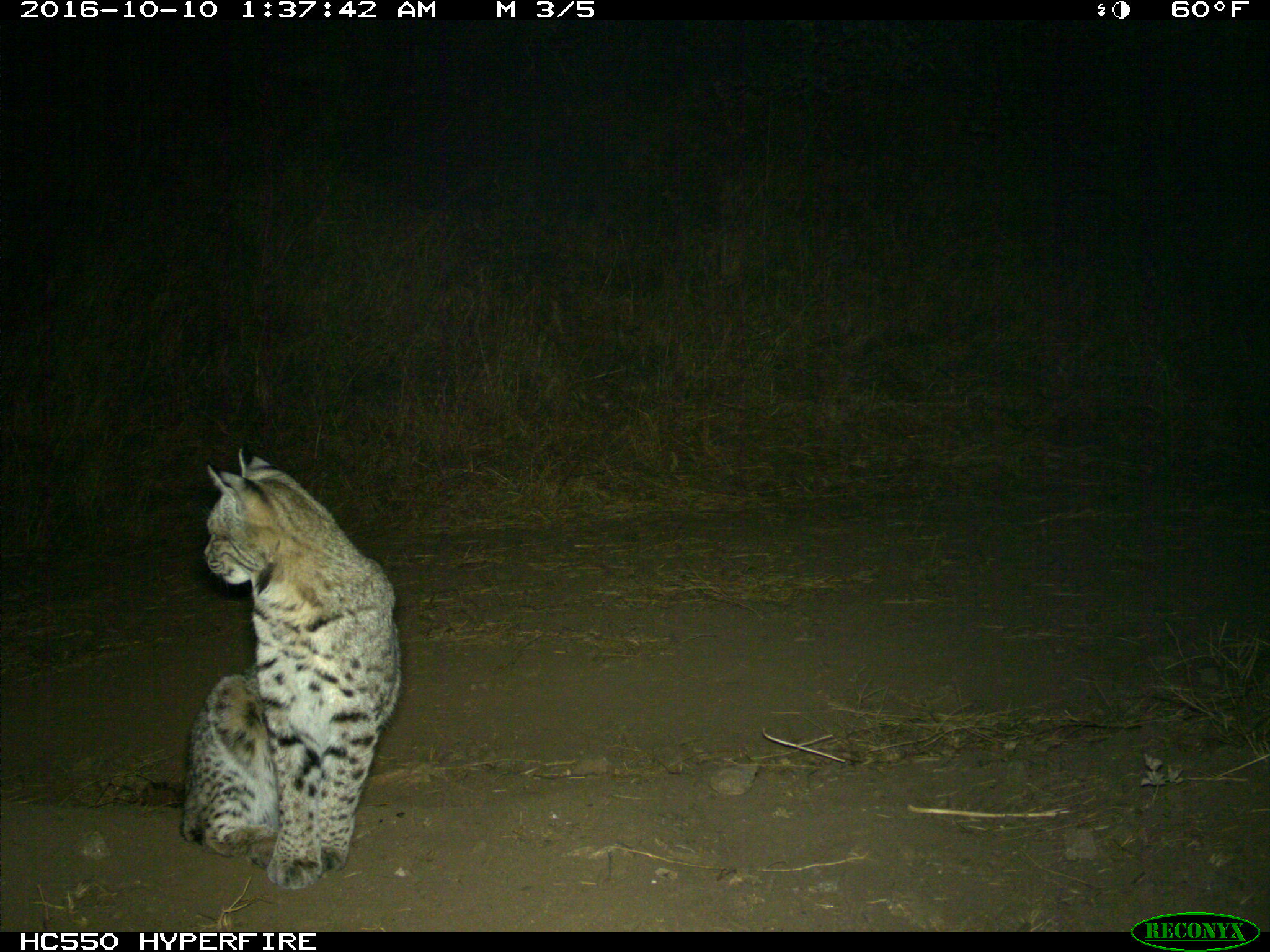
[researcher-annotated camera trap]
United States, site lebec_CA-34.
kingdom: Animalia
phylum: Chordata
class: Mammalia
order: Carnivora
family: Felidae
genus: Lynx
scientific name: Lynx rufus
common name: bobcat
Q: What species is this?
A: Lynx rufus (bobcat).